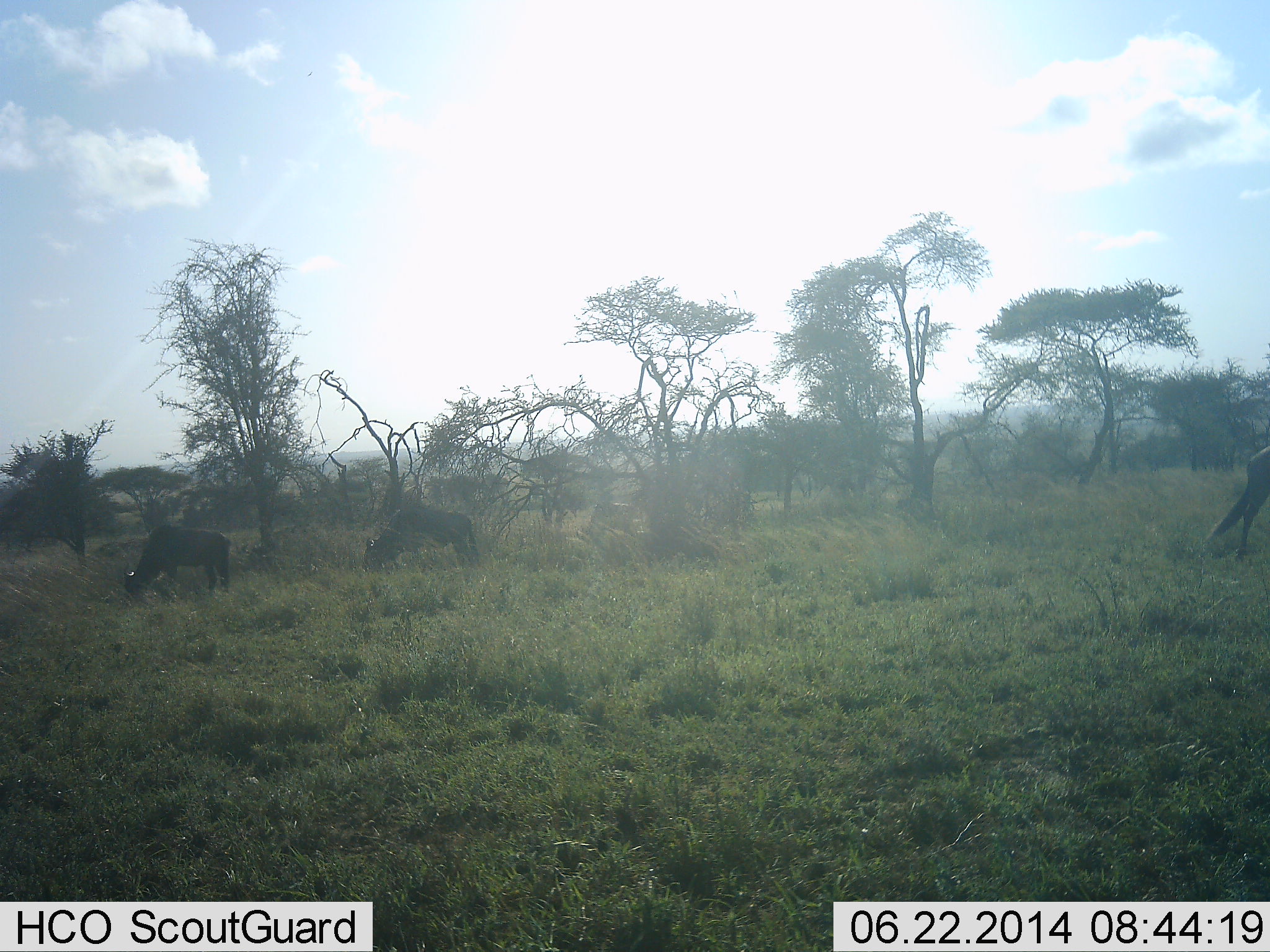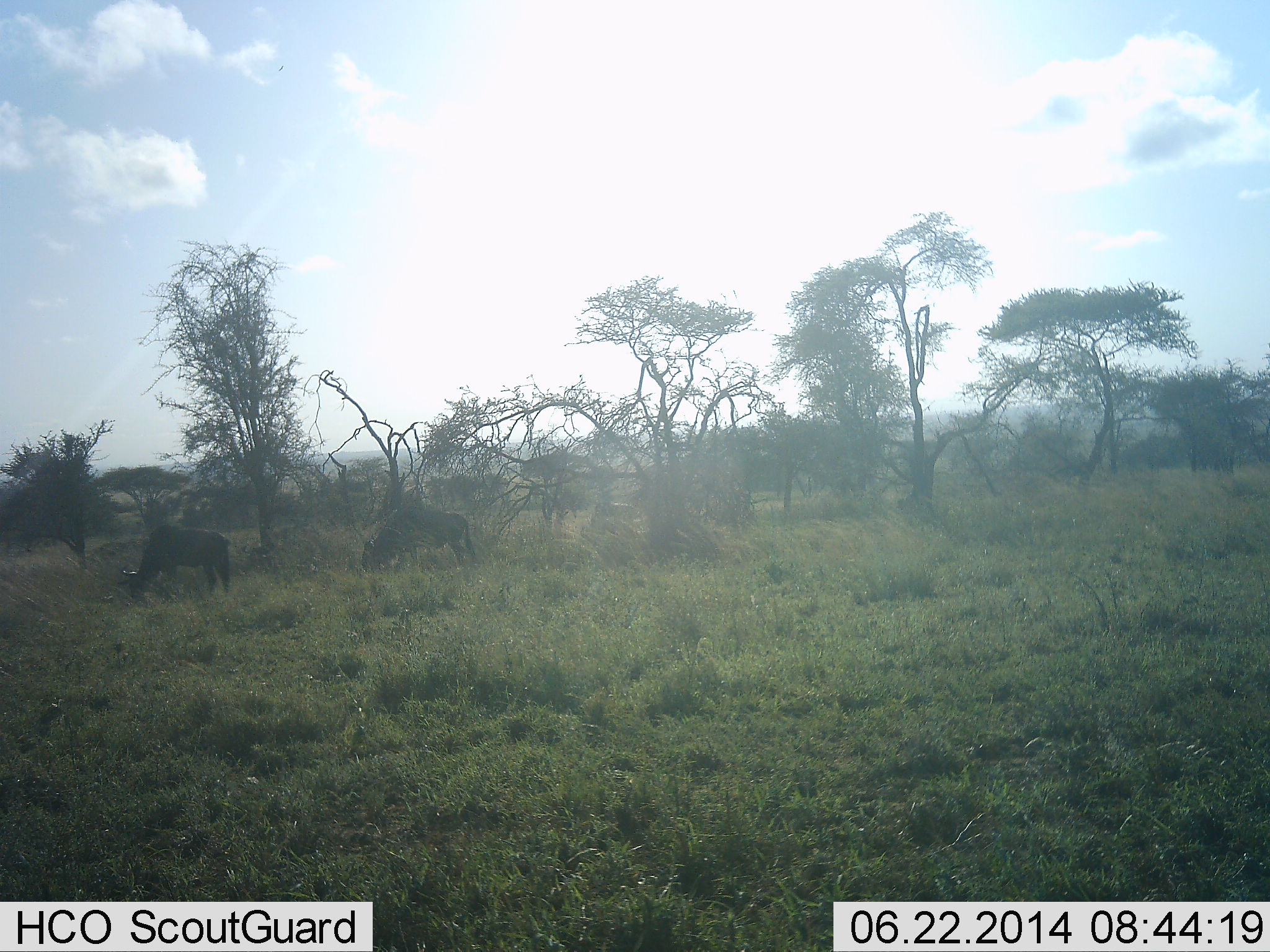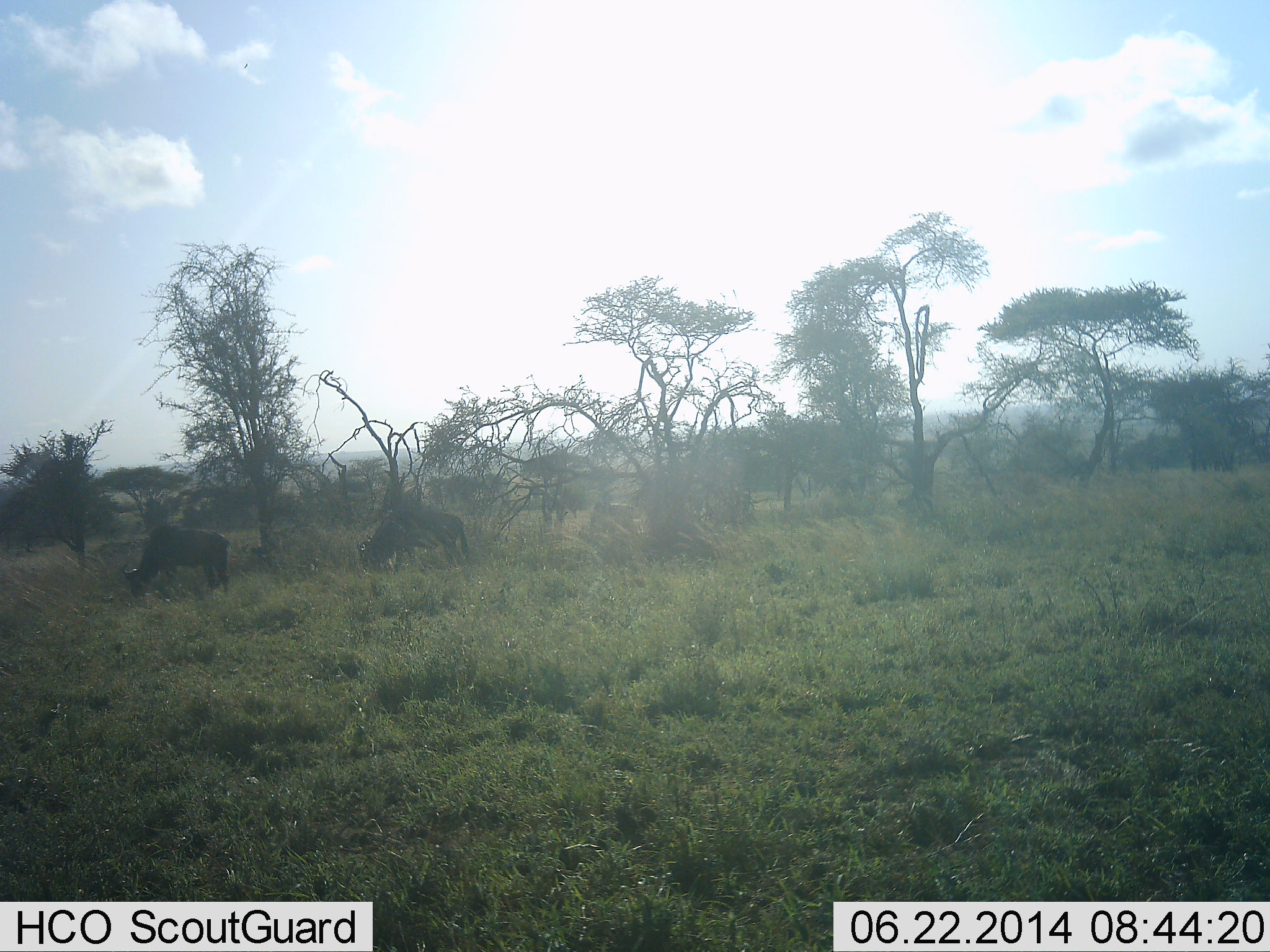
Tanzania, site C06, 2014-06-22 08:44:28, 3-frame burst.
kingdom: Animalia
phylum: Chordata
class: Mammalia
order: Artiodactyla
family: Bovidae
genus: Connochaetes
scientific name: Connochaetes taurinus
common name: blue wildebeest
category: wildebeest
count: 3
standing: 40%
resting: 0%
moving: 50%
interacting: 0%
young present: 0%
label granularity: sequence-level